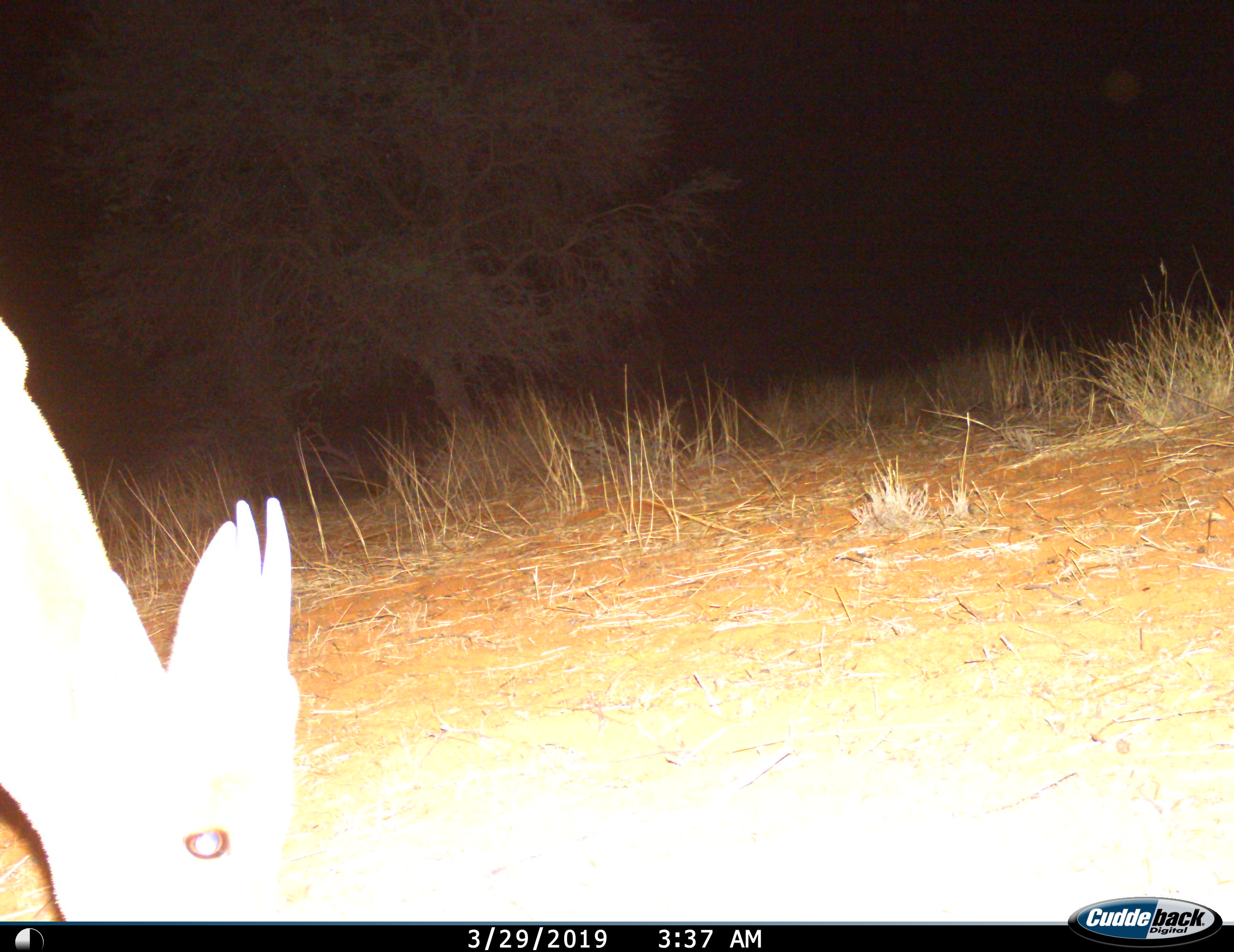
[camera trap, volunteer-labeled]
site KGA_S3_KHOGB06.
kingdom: Animalia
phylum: Chordata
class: Mammalia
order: Artiodactyla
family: Bovidae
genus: Antidorcas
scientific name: Antidorcas marsupialis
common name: springbok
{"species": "springbok (Antidorcas marsupialis)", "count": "1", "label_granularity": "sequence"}